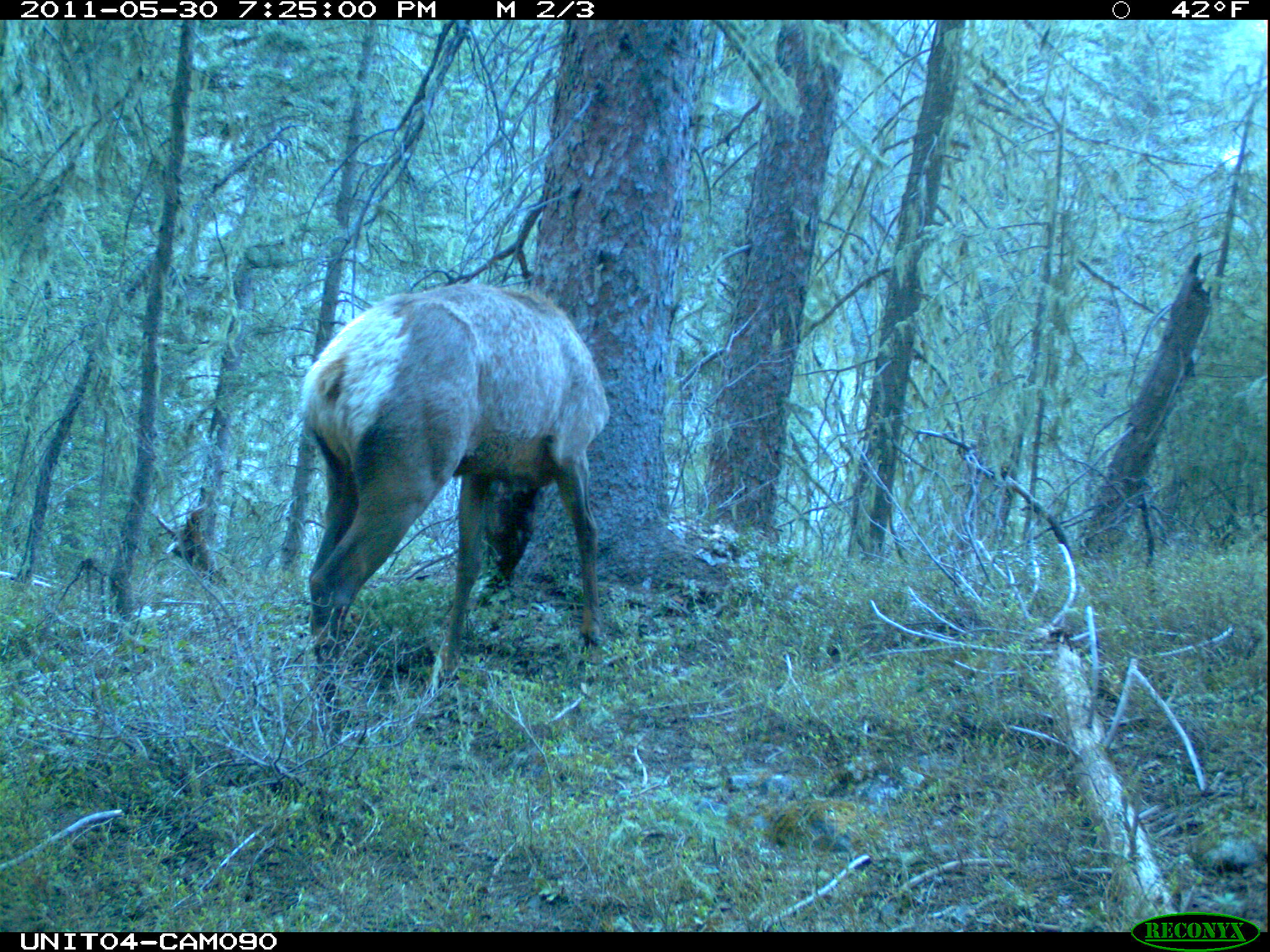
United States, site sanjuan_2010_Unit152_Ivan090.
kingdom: Animalia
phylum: Chordata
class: Mammalia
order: Artiodactyla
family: Cervidae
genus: Cervus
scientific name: Cervus elaphus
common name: red deer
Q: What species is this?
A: Cervus elaphus (red deer).